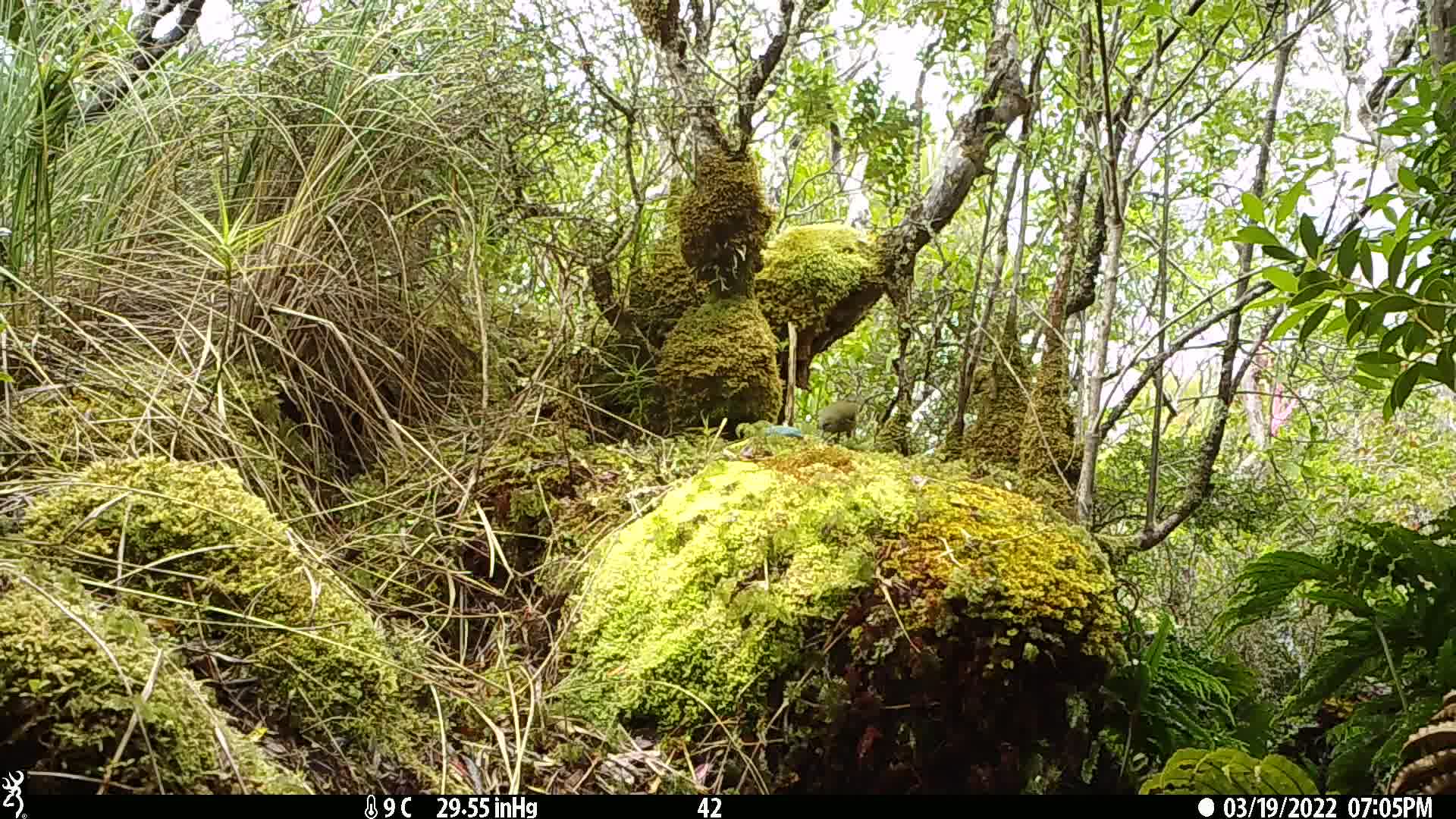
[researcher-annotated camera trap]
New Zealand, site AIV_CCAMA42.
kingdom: Animalia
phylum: Chordata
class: Aves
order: Passeriformes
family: Meliphagidae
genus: Anthornis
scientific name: Anthornis melanura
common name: new zealand bellbird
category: bellbird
Bellbird (new zealand bellbird) (Anthornis melanura).